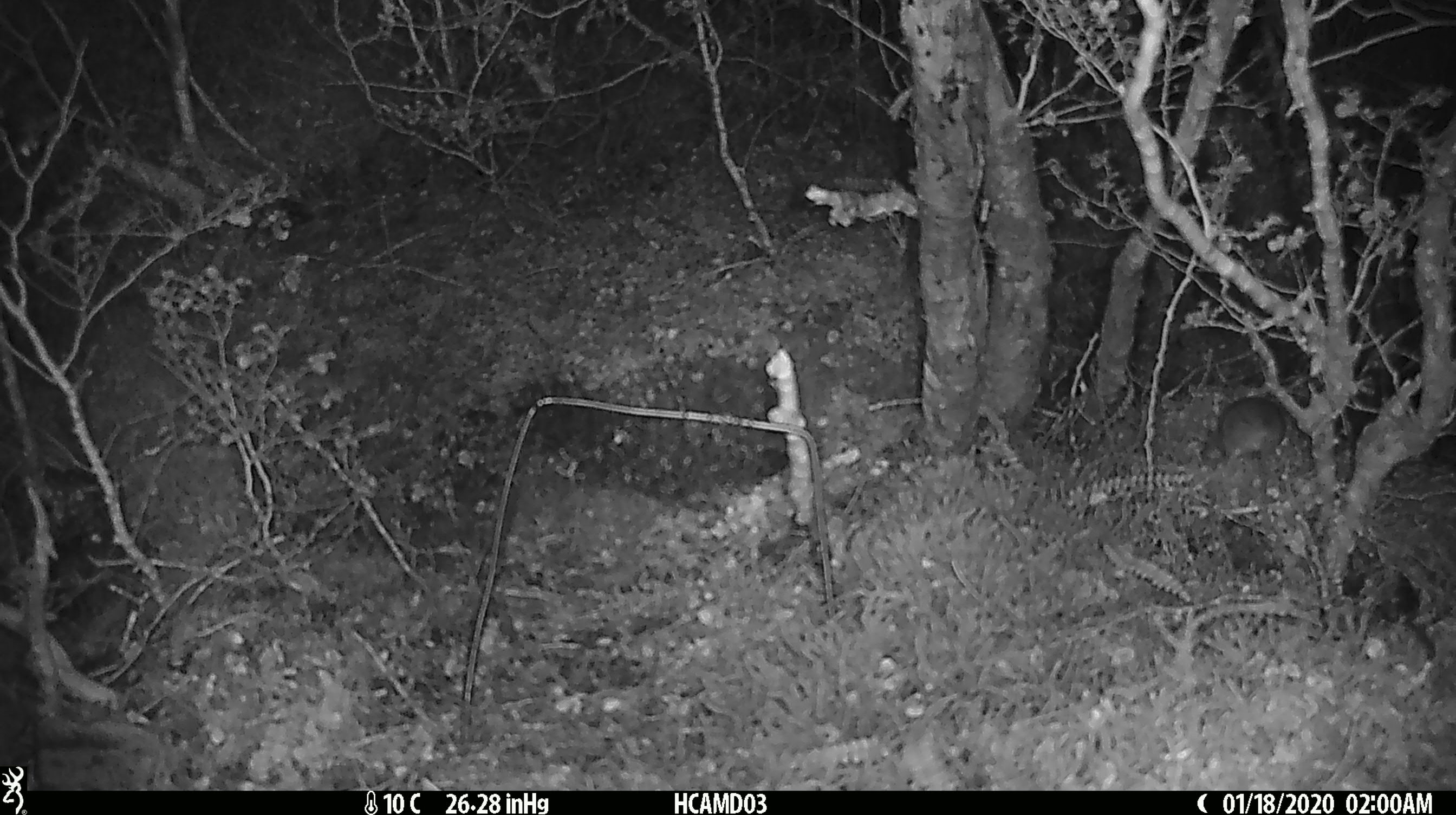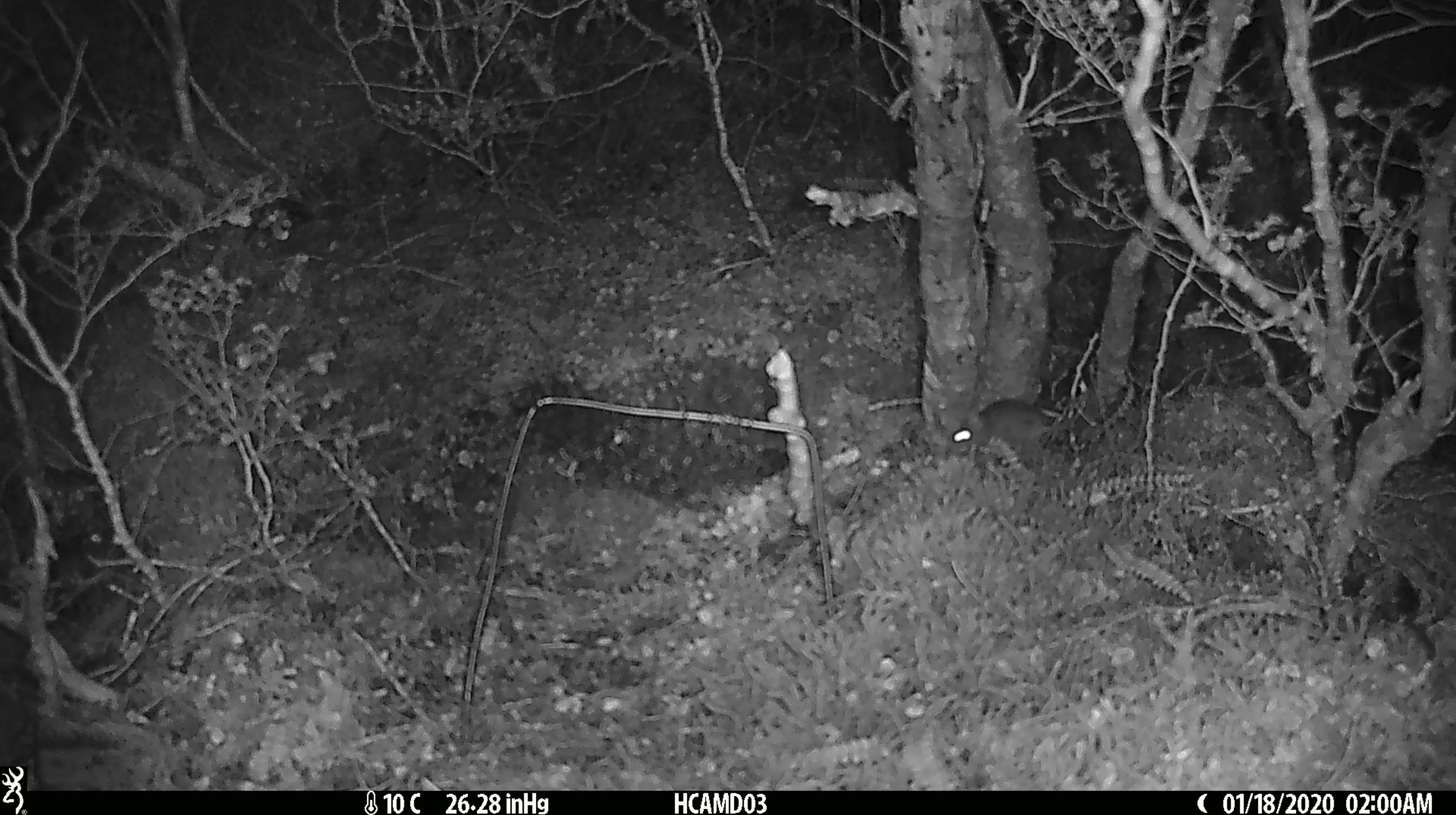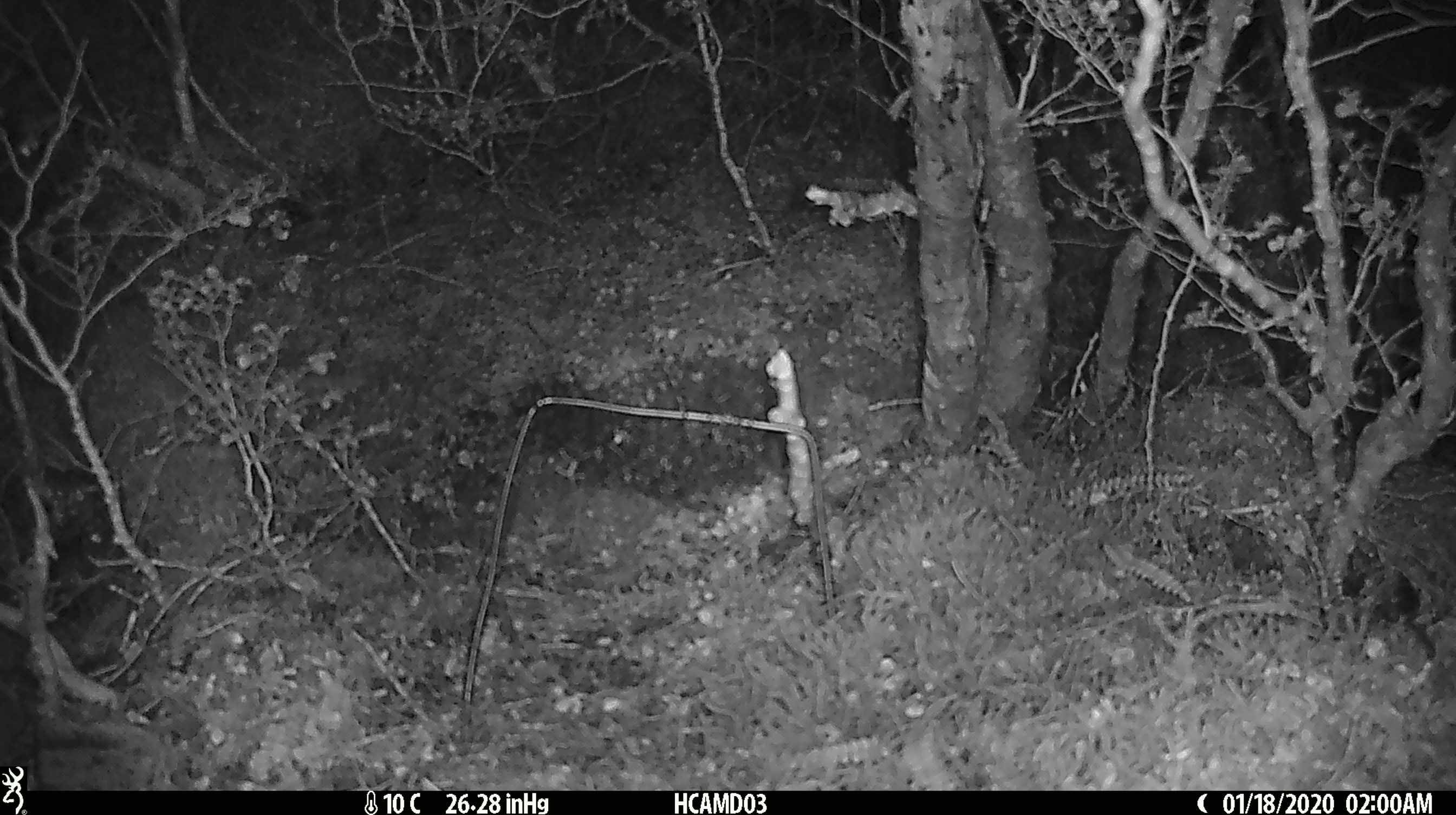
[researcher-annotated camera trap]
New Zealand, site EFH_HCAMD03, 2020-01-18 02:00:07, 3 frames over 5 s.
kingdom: Animalia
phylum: Chordata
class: Mammalia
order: Rodentia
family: Muridae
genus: Mus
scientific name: Mus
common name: mouse